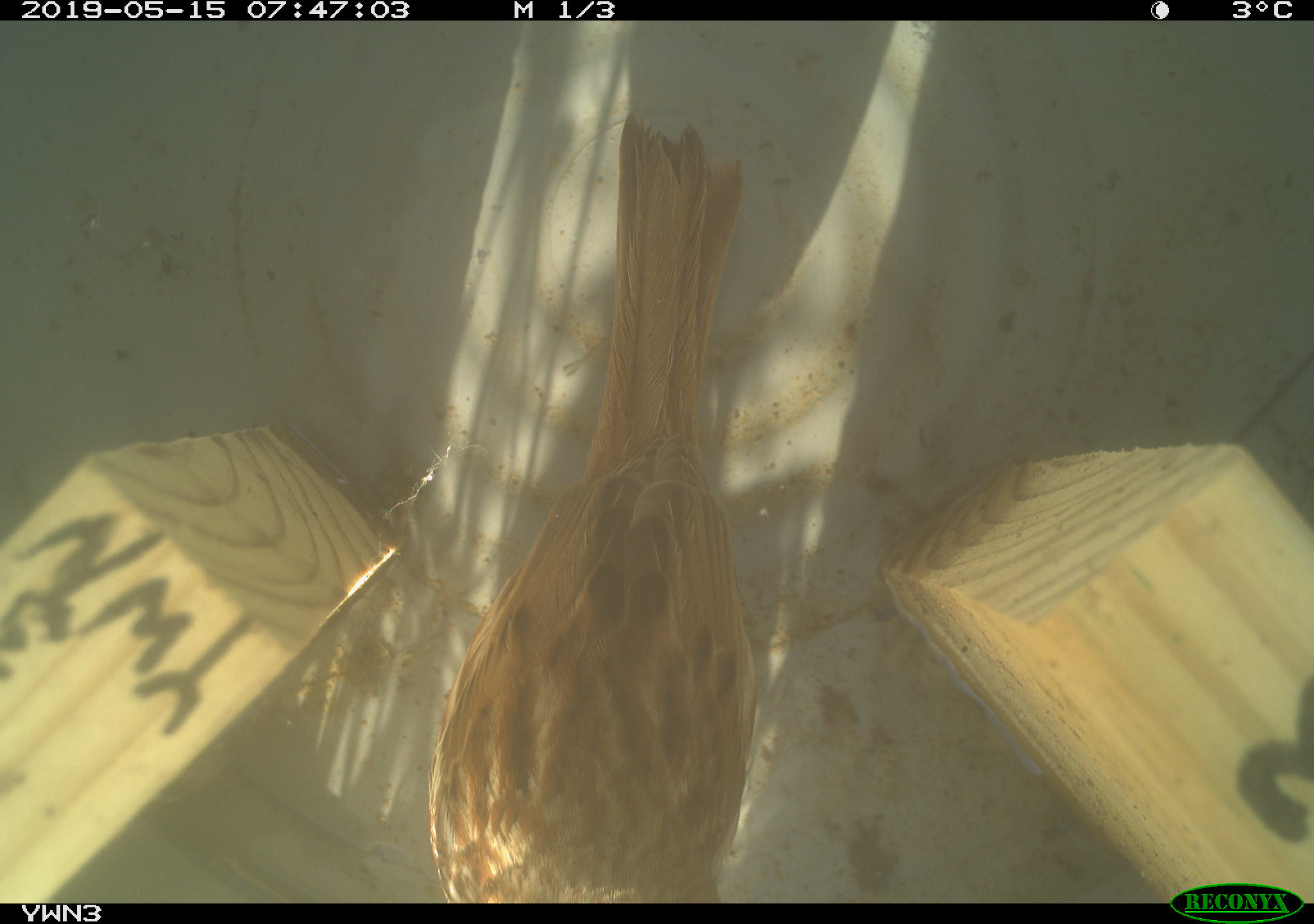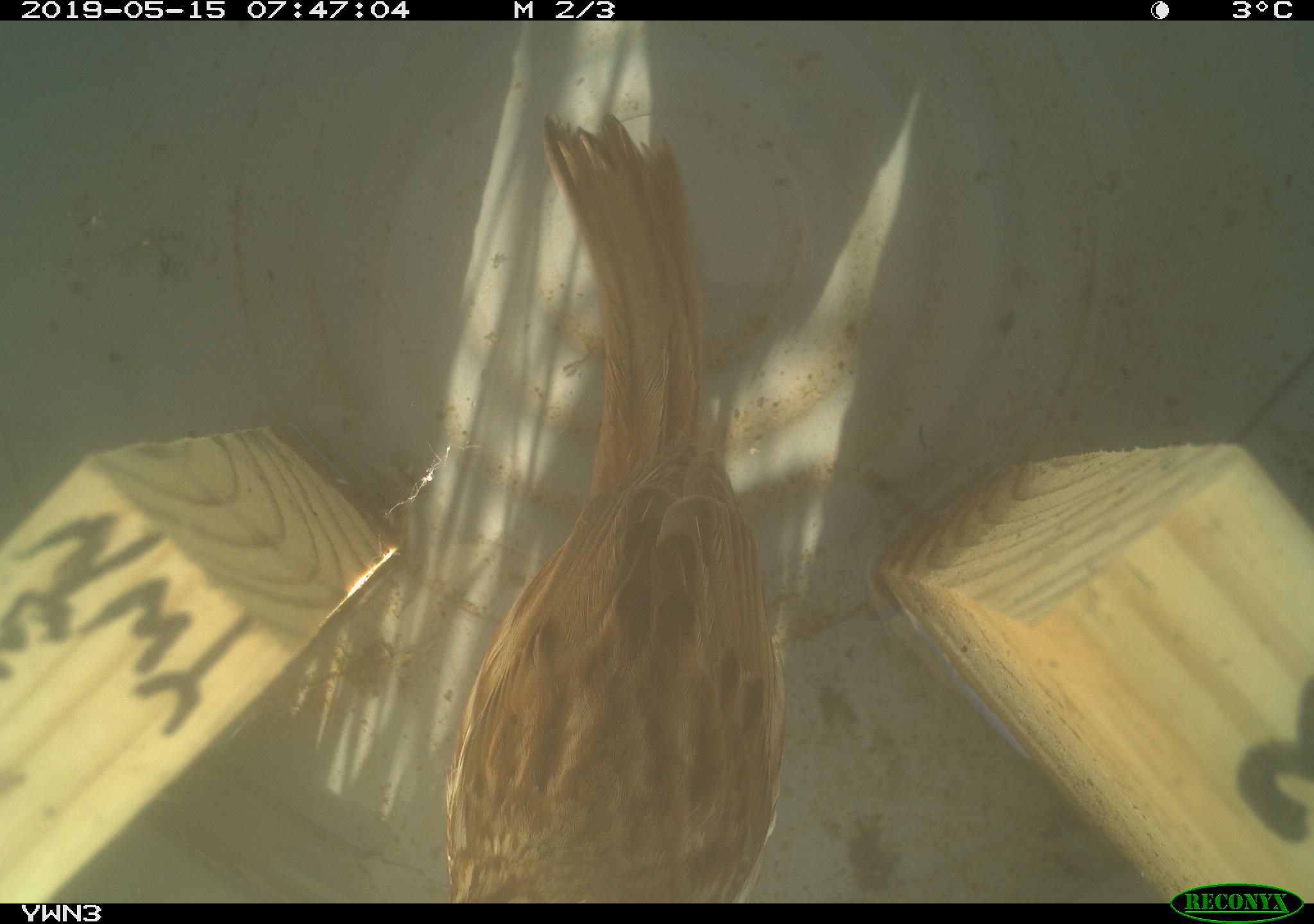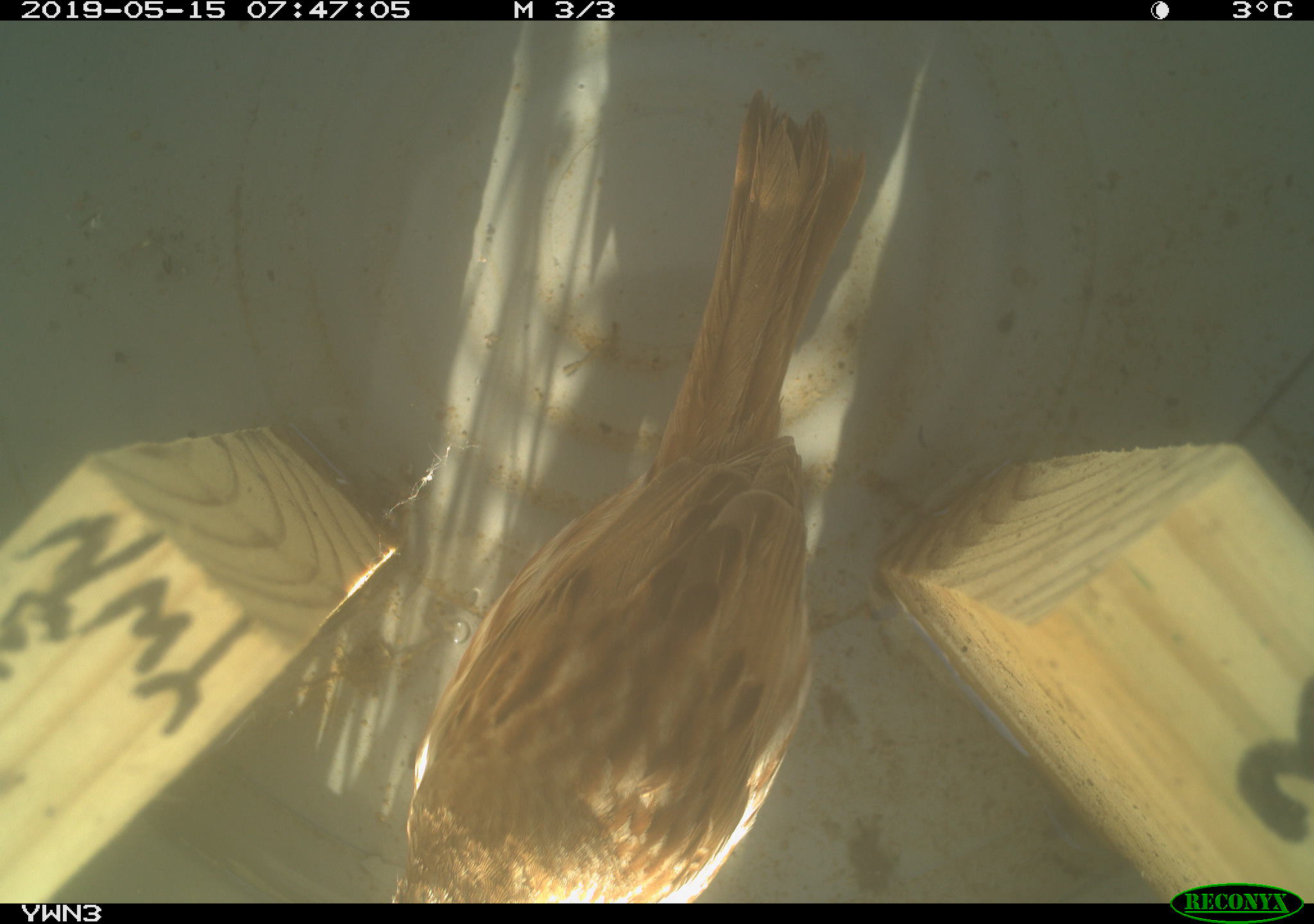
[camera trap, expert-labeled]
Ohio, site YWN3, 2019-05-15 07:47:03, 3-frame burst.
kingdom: Animalia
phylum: Chordata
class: Aves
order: Passeriformes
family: Passerellidae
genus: Melospiza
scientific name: Melospiza melodia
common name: song sparrow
Song sparrow (Melospiza melodia).